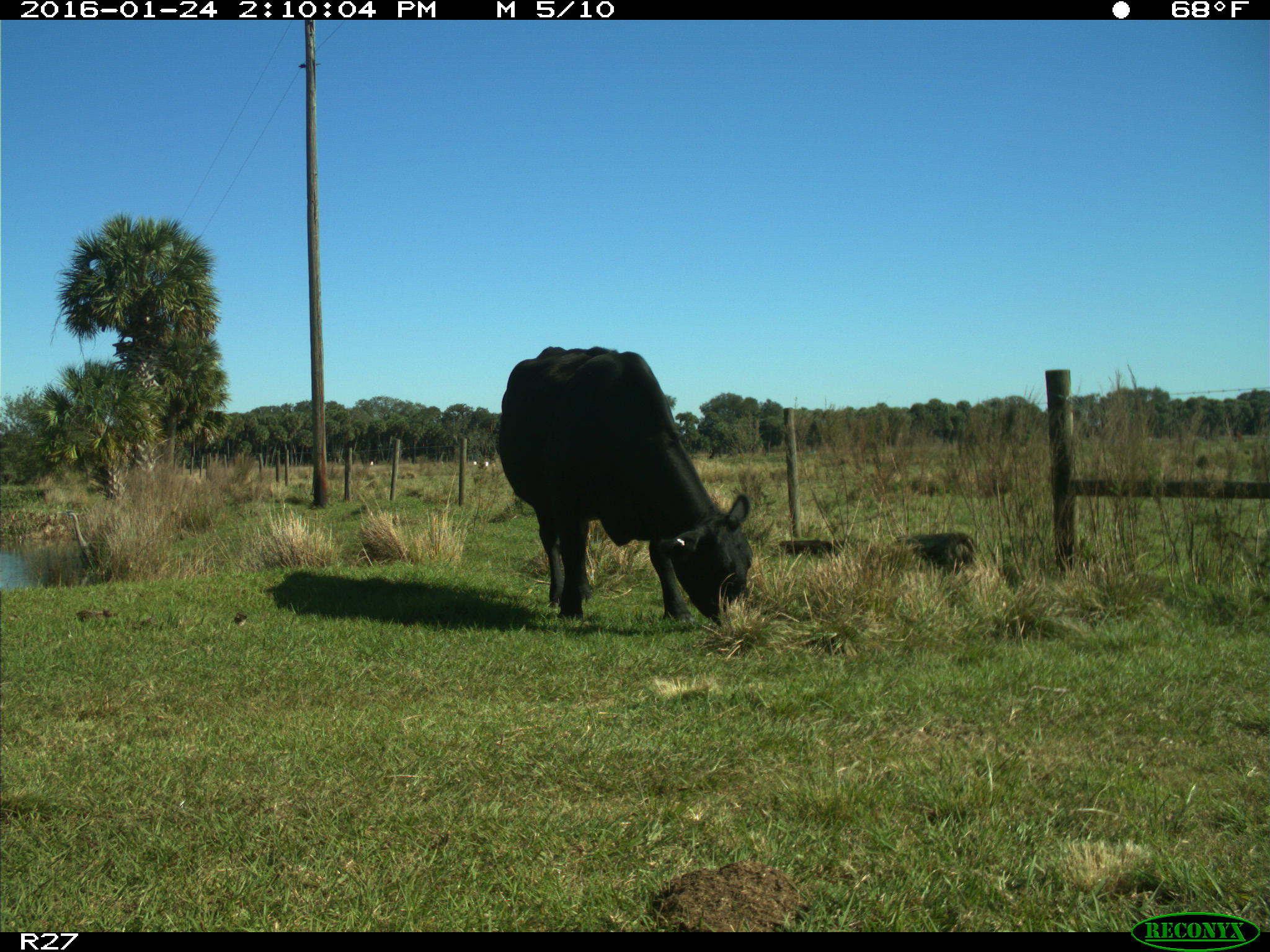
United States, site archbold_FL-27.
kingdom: Animalia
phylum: Chordata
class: Mammalia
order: Artiodactyla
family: Bovidae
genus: Bos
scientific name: Bos taurus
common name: domestic cow